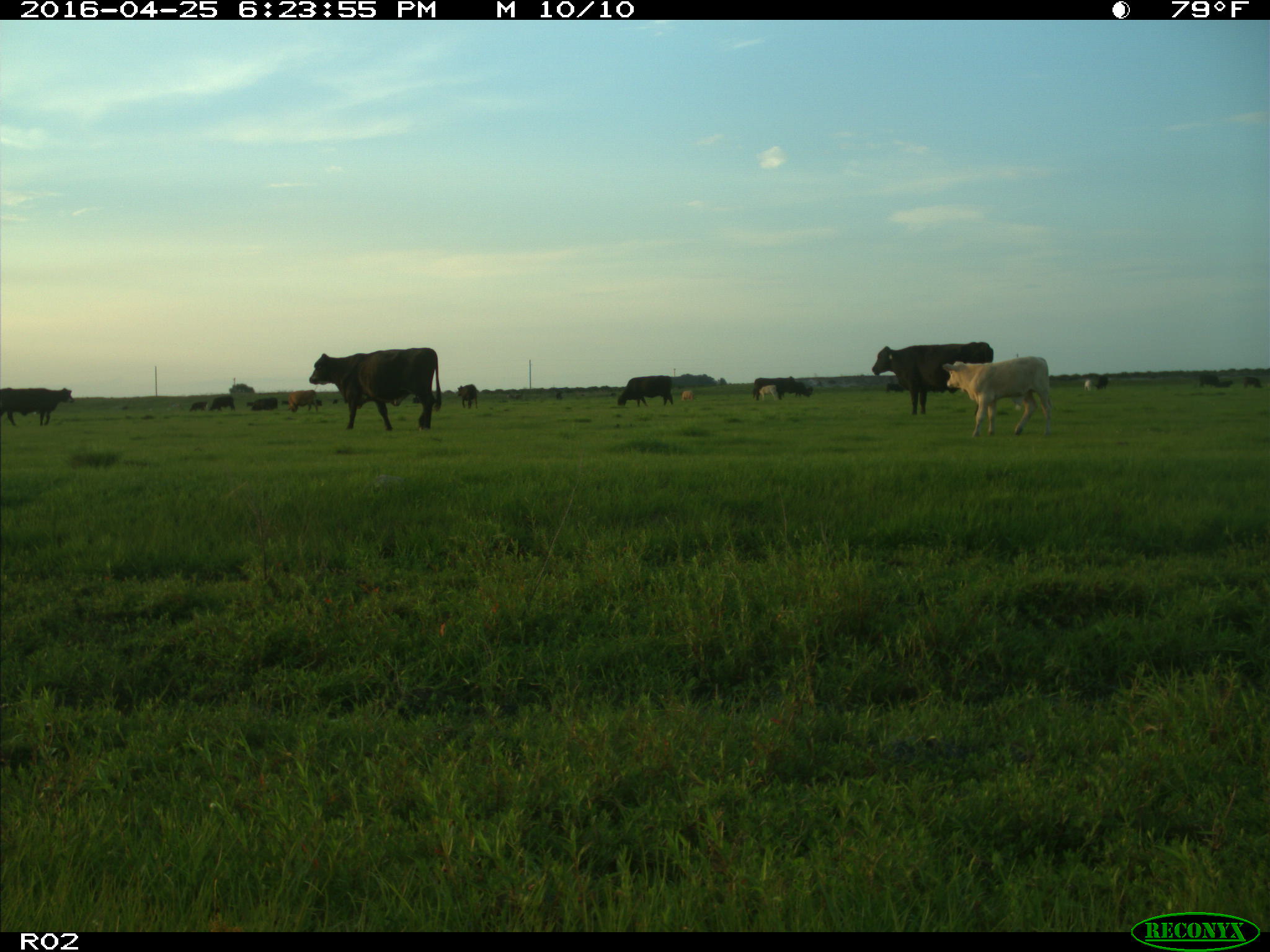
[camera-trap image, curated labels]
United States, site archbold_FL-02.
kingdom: Animalia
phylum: Chordata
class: Mammalia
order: Artiodactyla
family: Bovidae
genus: Bos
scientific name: Bos taurus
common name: domestic cow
Bos taurus (domestic cow).